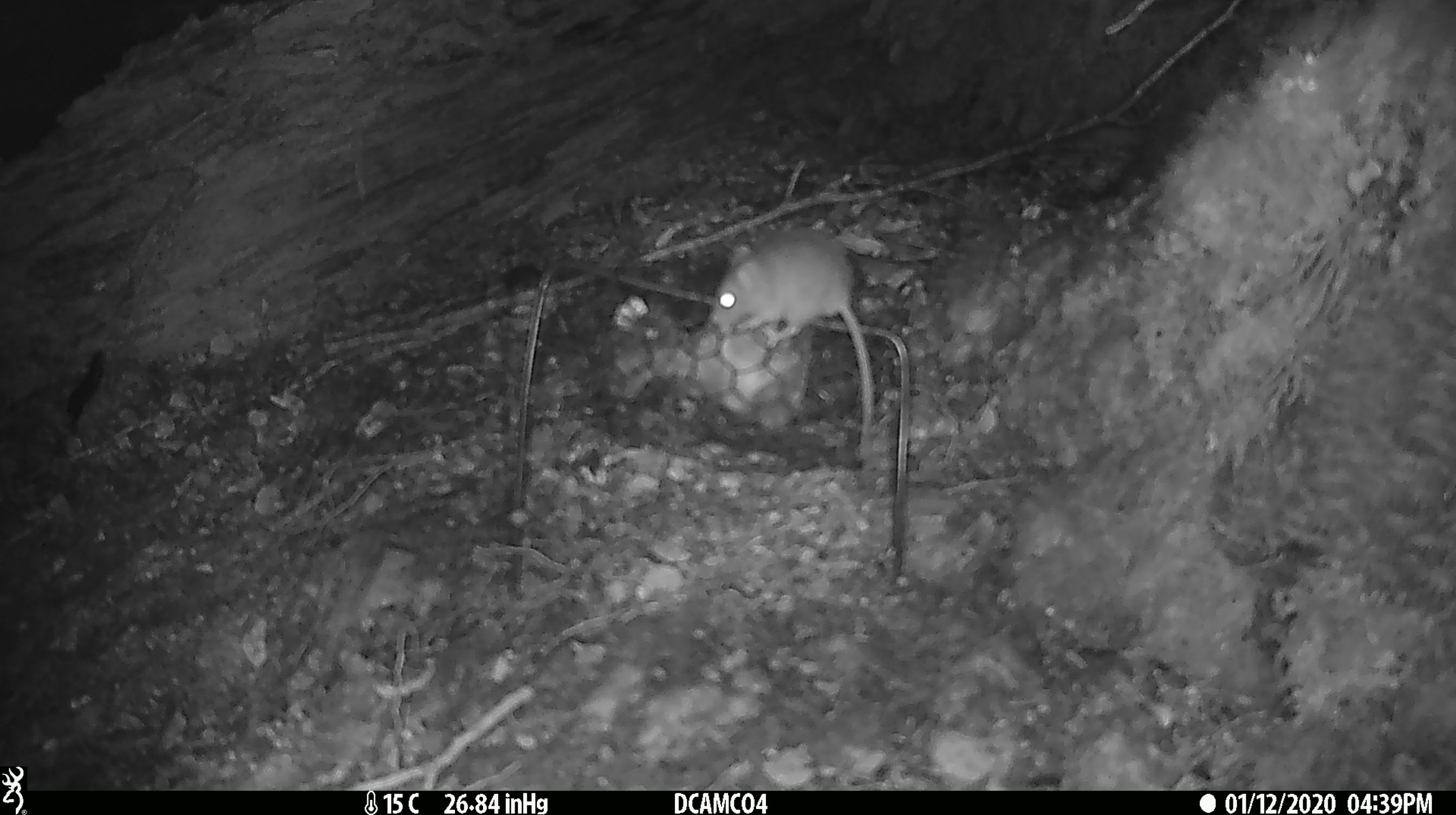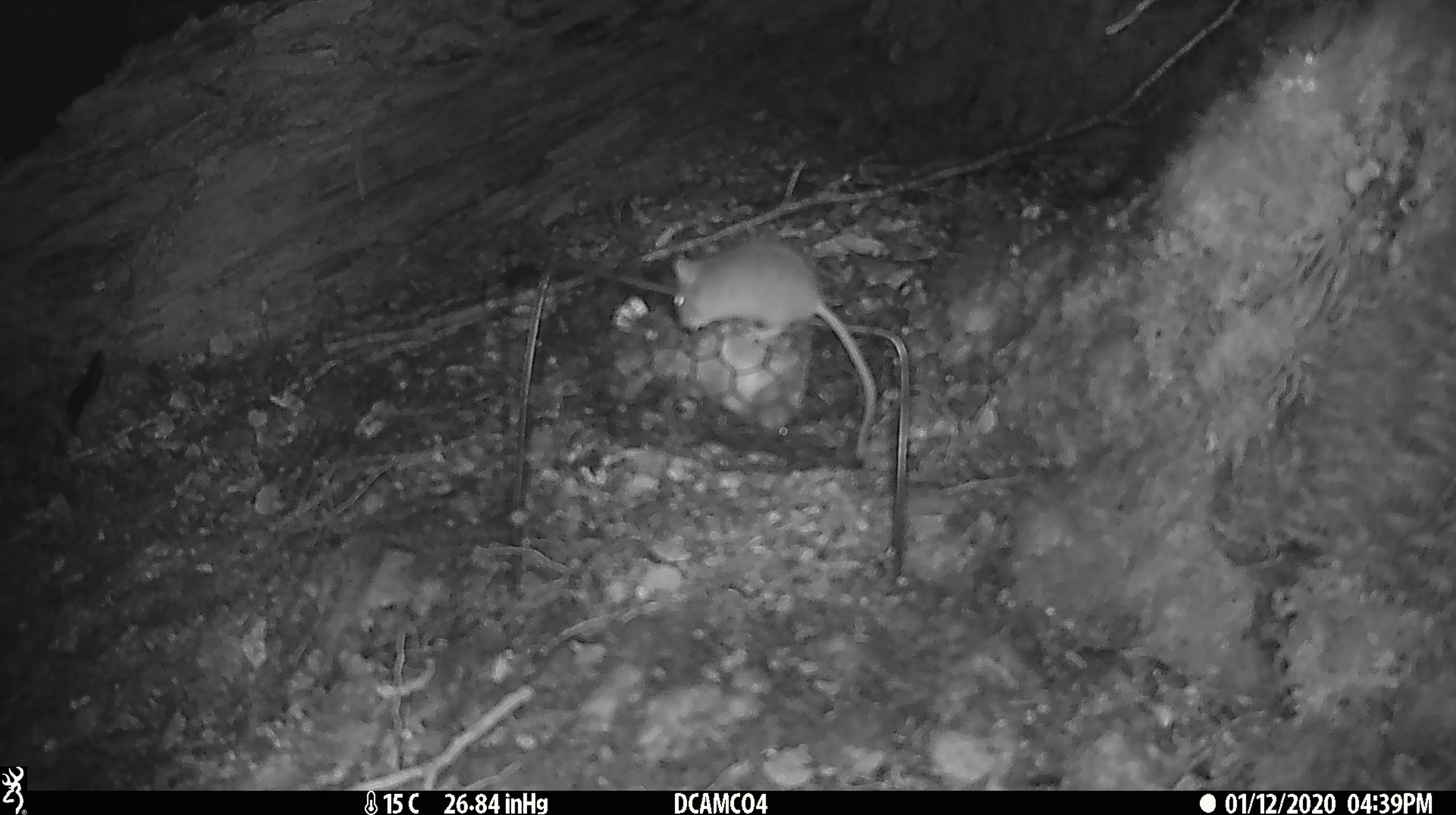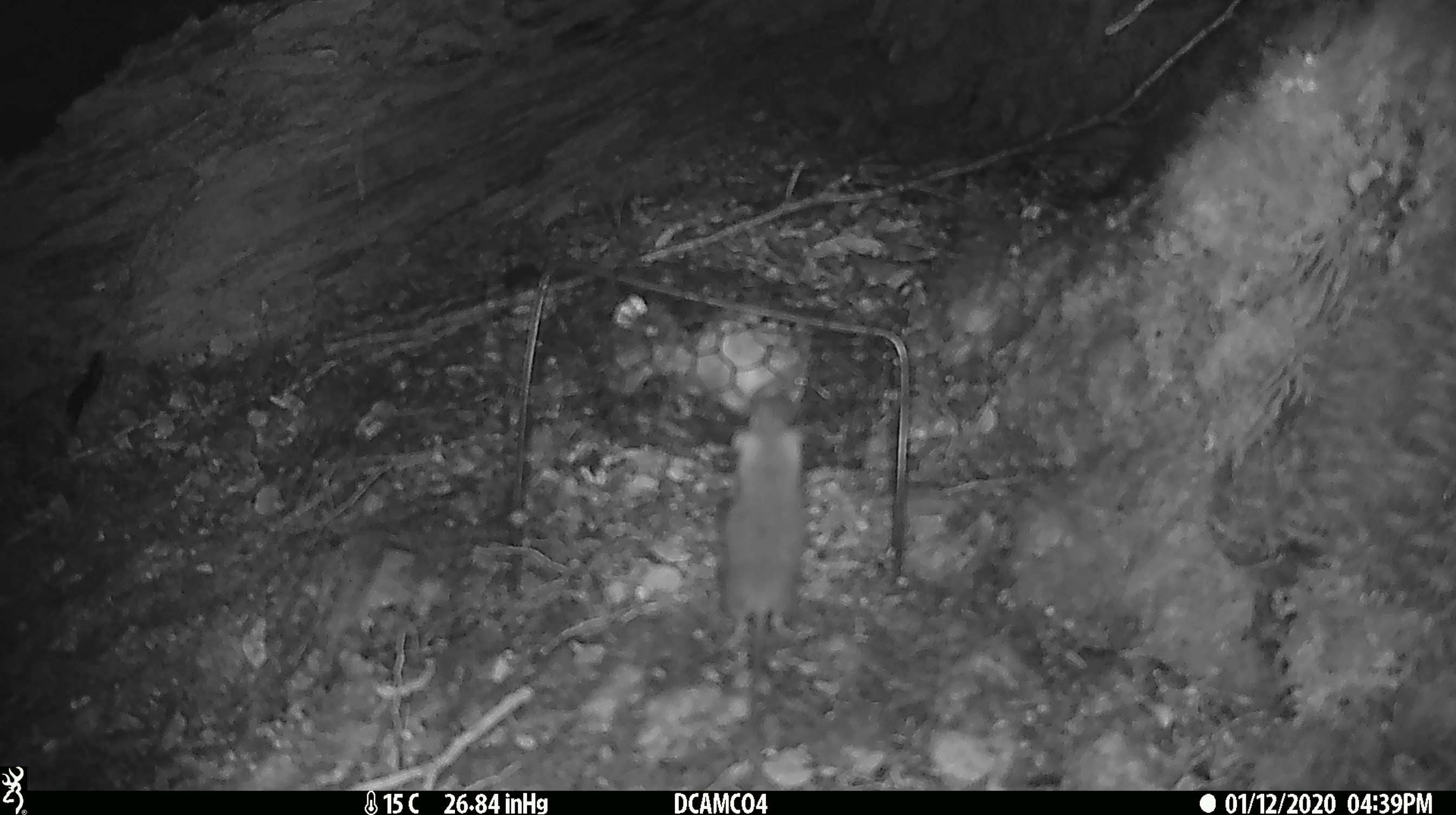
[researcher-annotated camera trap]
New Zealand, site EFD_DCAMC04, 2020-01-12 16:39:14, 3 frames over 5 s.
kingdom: Animalia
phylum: Chordata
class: Mammalia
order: Rodentia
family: Muridae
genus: Mus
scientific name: Mus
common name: mouse